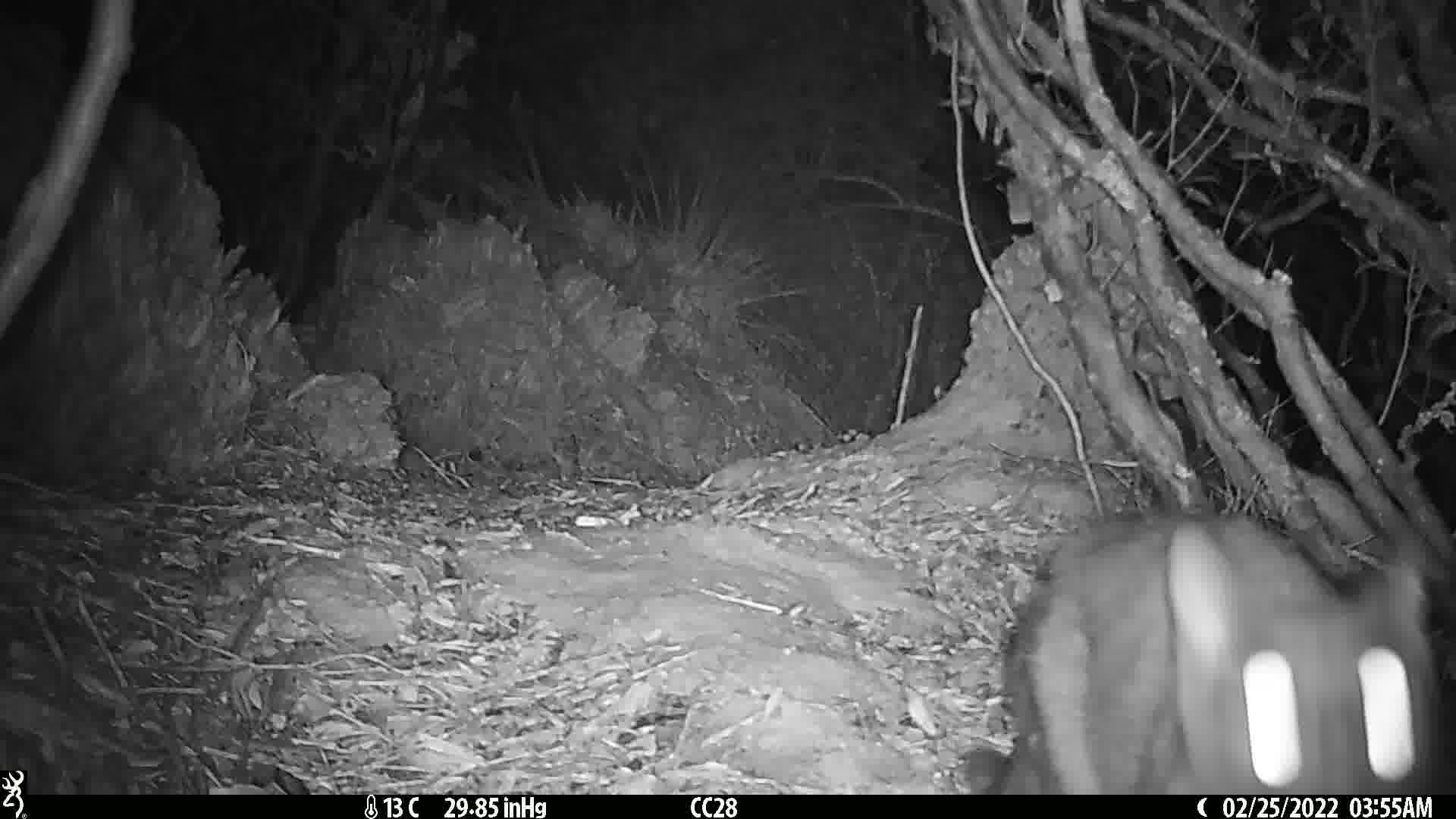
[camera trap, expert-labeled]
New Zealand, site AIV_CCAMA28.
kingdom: Animalia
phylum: Chordata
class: Mammalia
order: Carnivora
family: Felidae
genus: Felis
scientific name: Felis catus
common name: domestic cat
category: cat